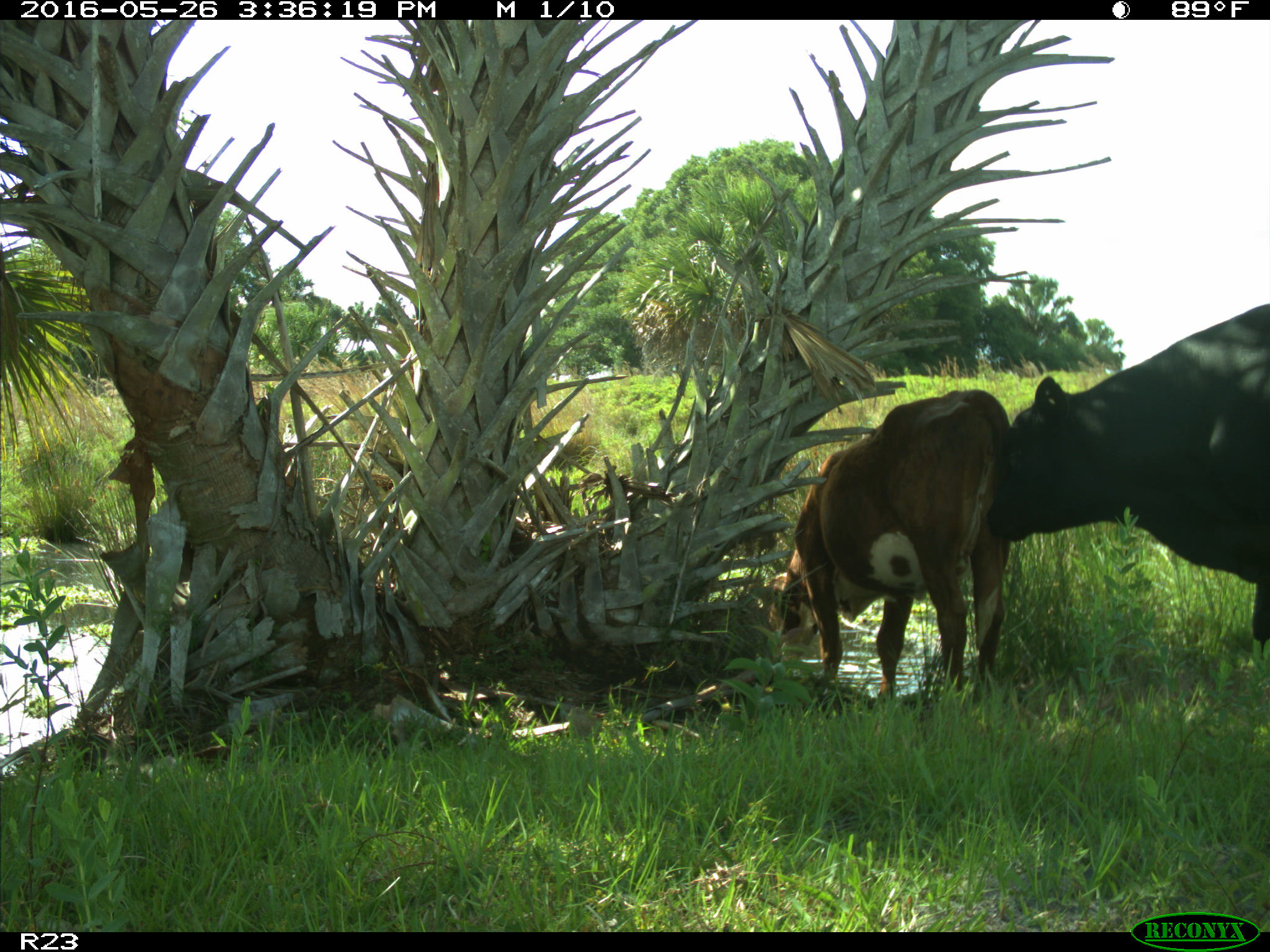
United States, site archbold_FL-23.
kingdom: Animalia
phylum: Chordata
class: Mammalia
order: Artiodactyla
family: Bovidae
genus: Bos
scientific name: Bos taurus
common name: domestic cow